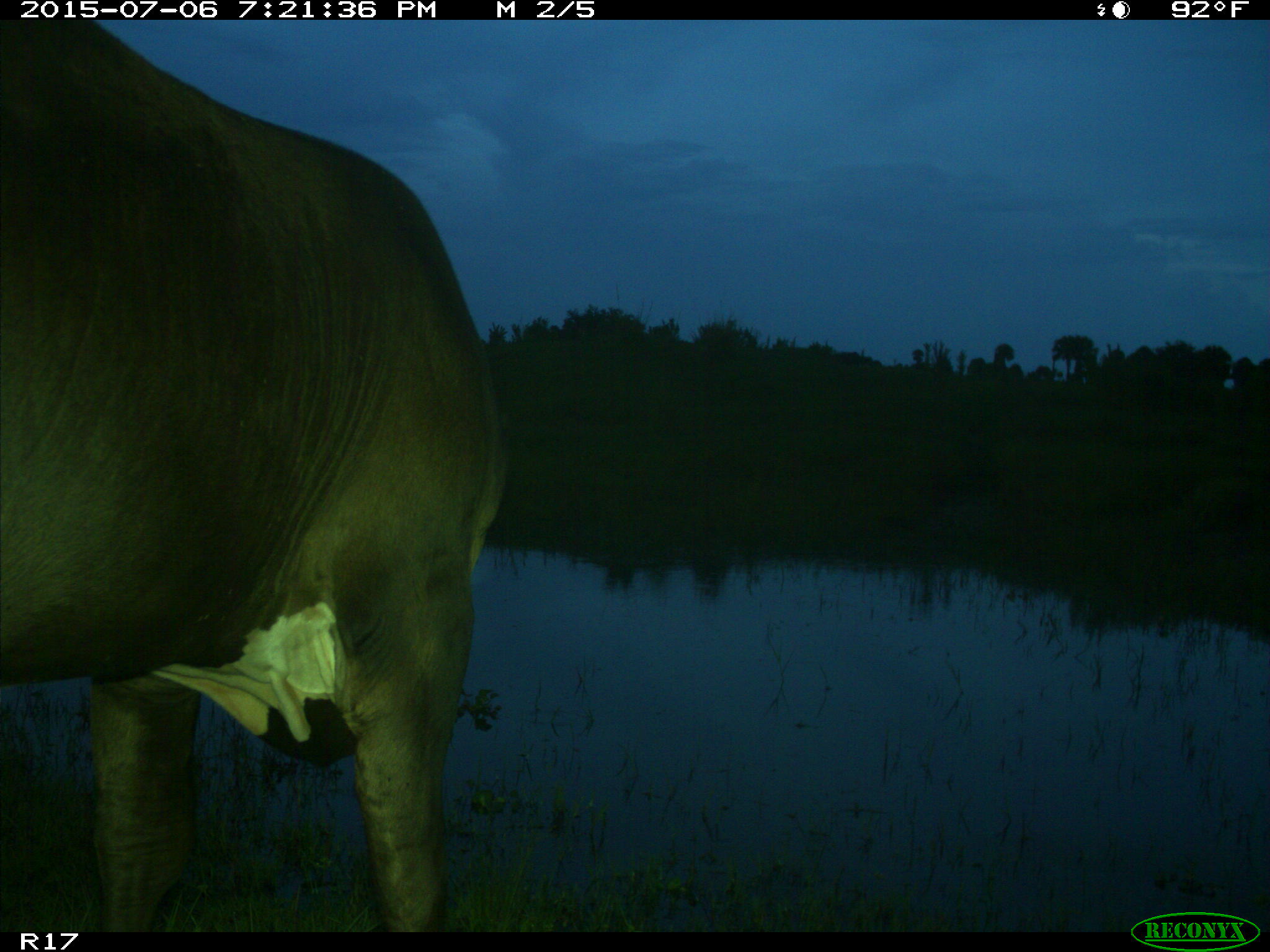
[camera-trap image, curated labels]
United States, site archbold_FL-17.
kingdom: Animalia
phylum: Chordata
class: Mammalia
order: Artiodactyla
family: Bovidae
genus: Bos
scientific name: Bos taurus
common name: domestic cow